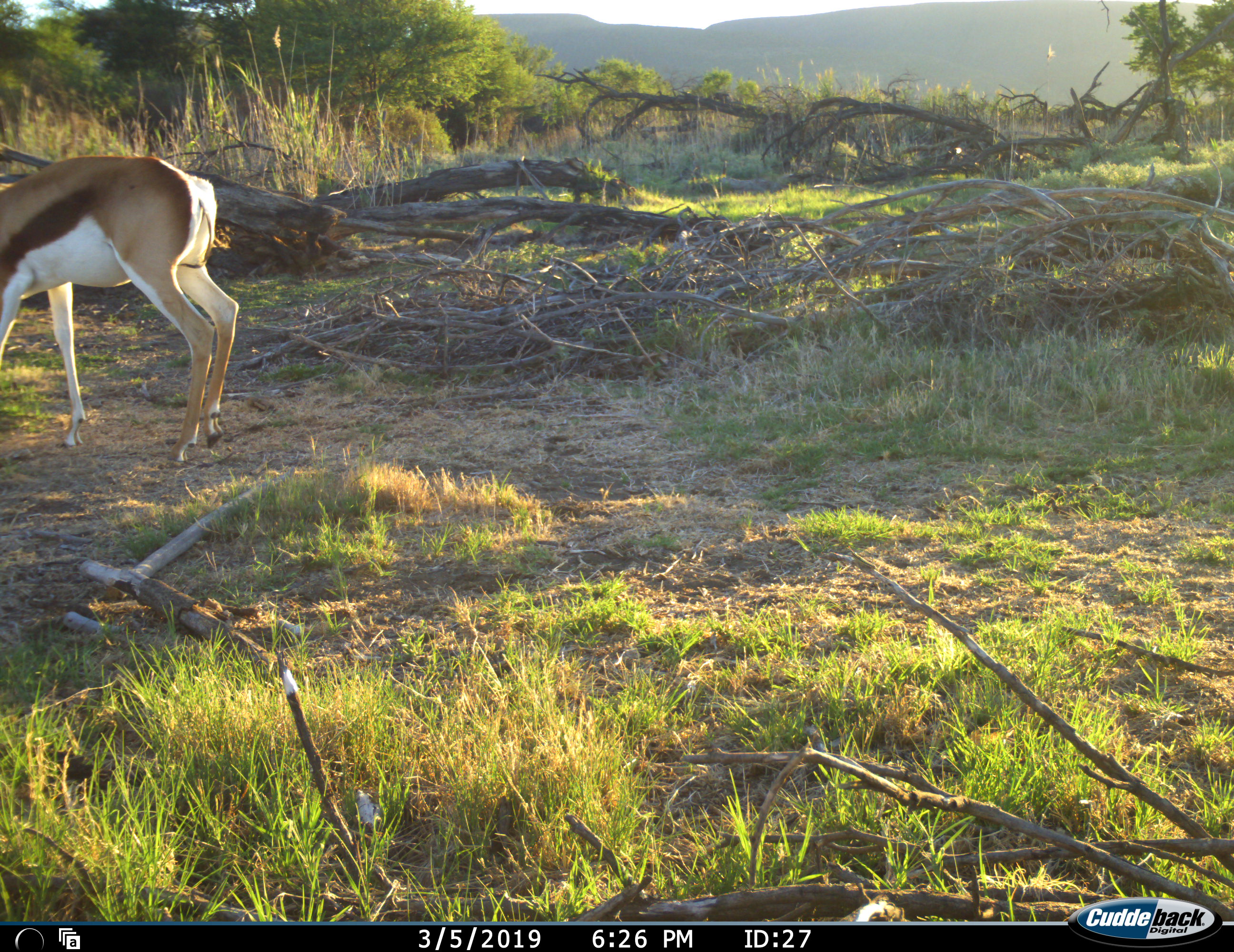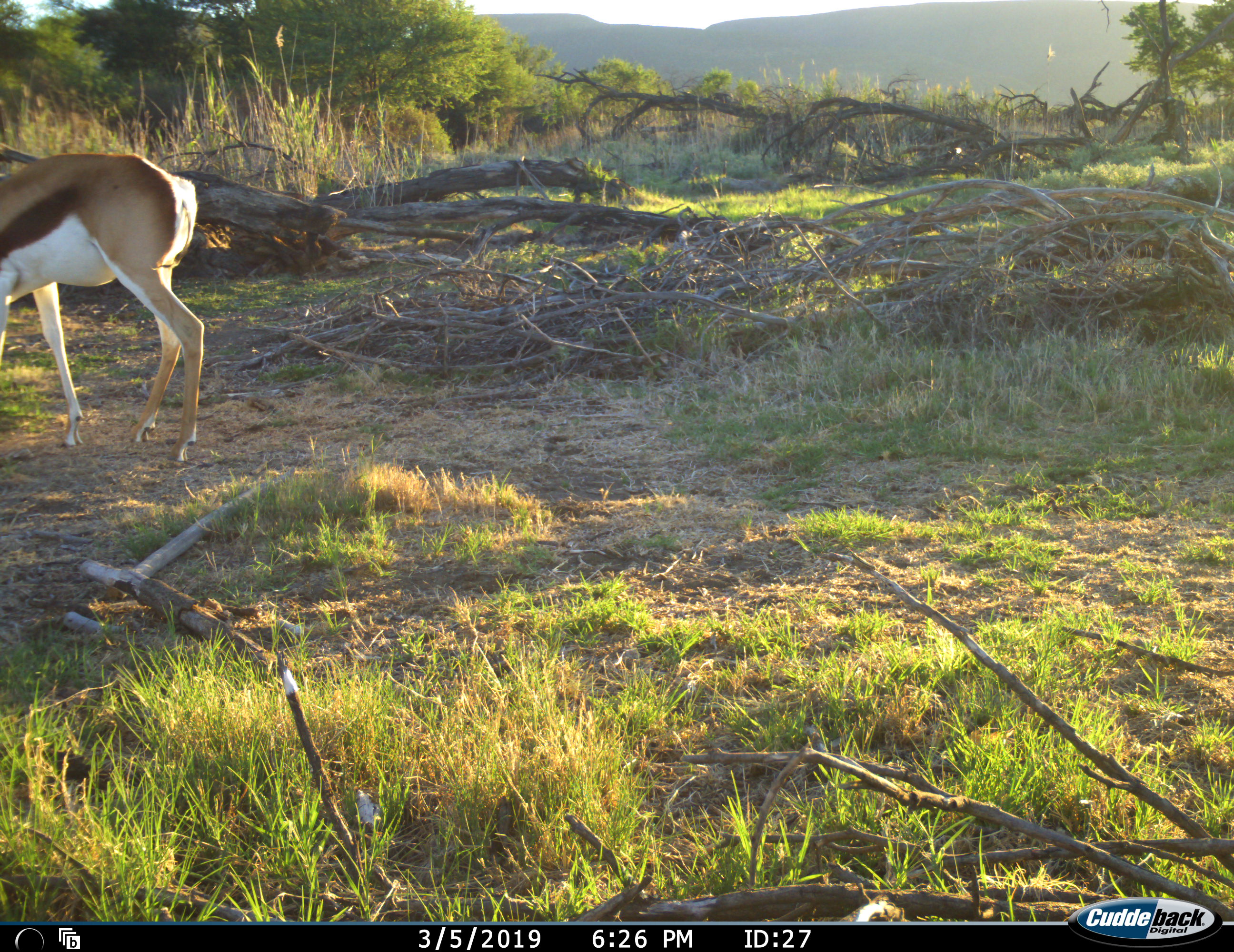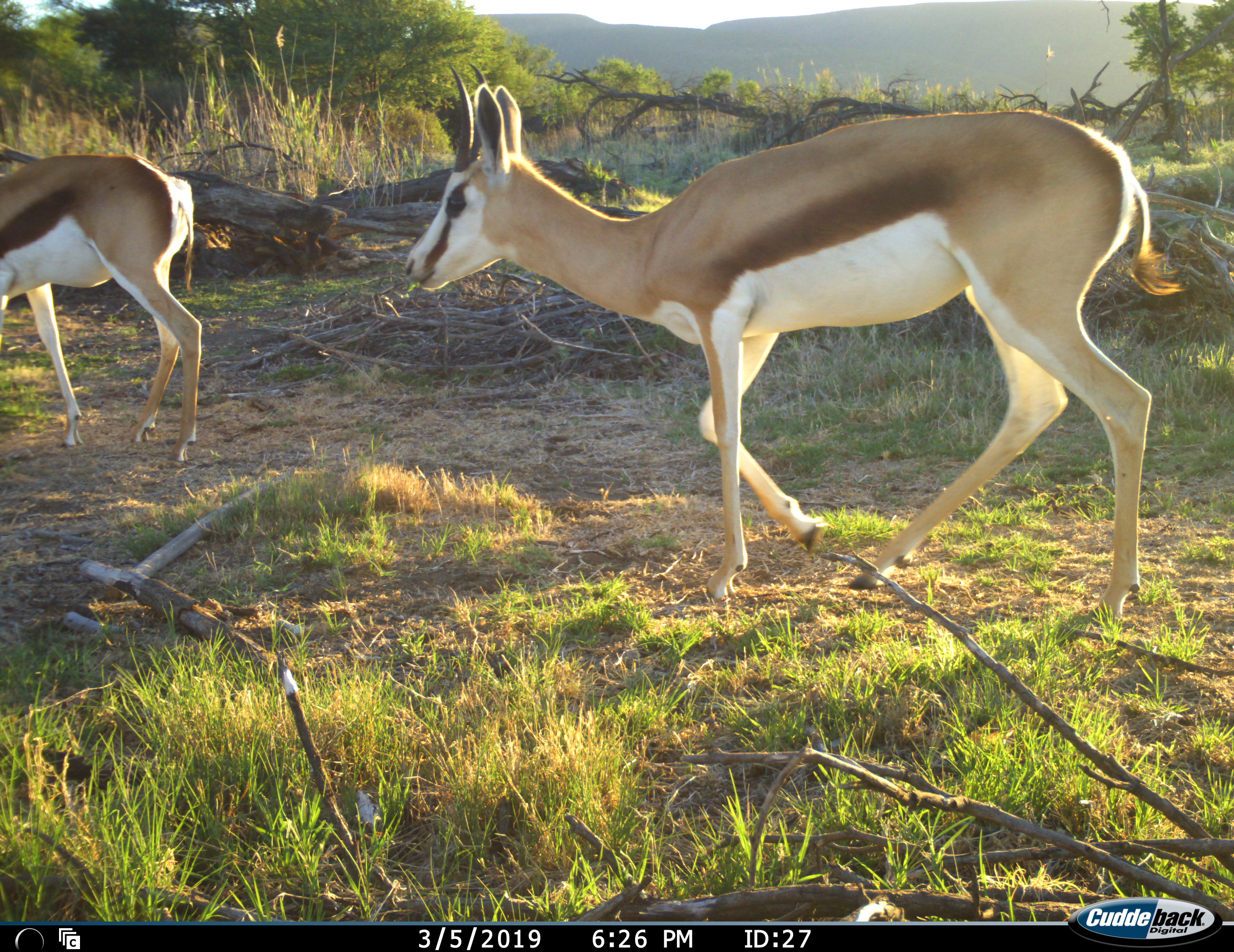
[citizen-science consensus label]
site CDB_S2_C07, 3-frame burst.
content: unidentified animal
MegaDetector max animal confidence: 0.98